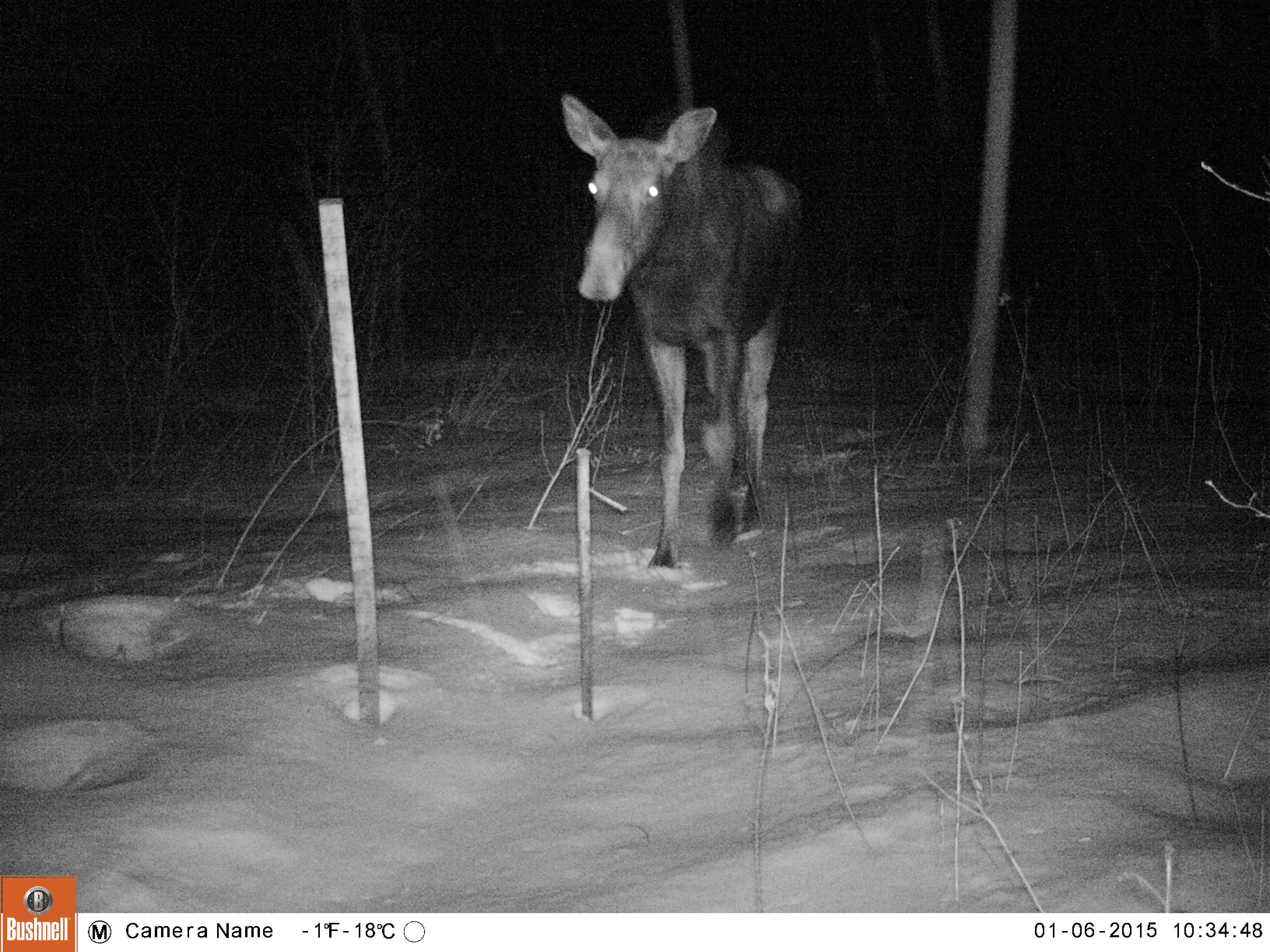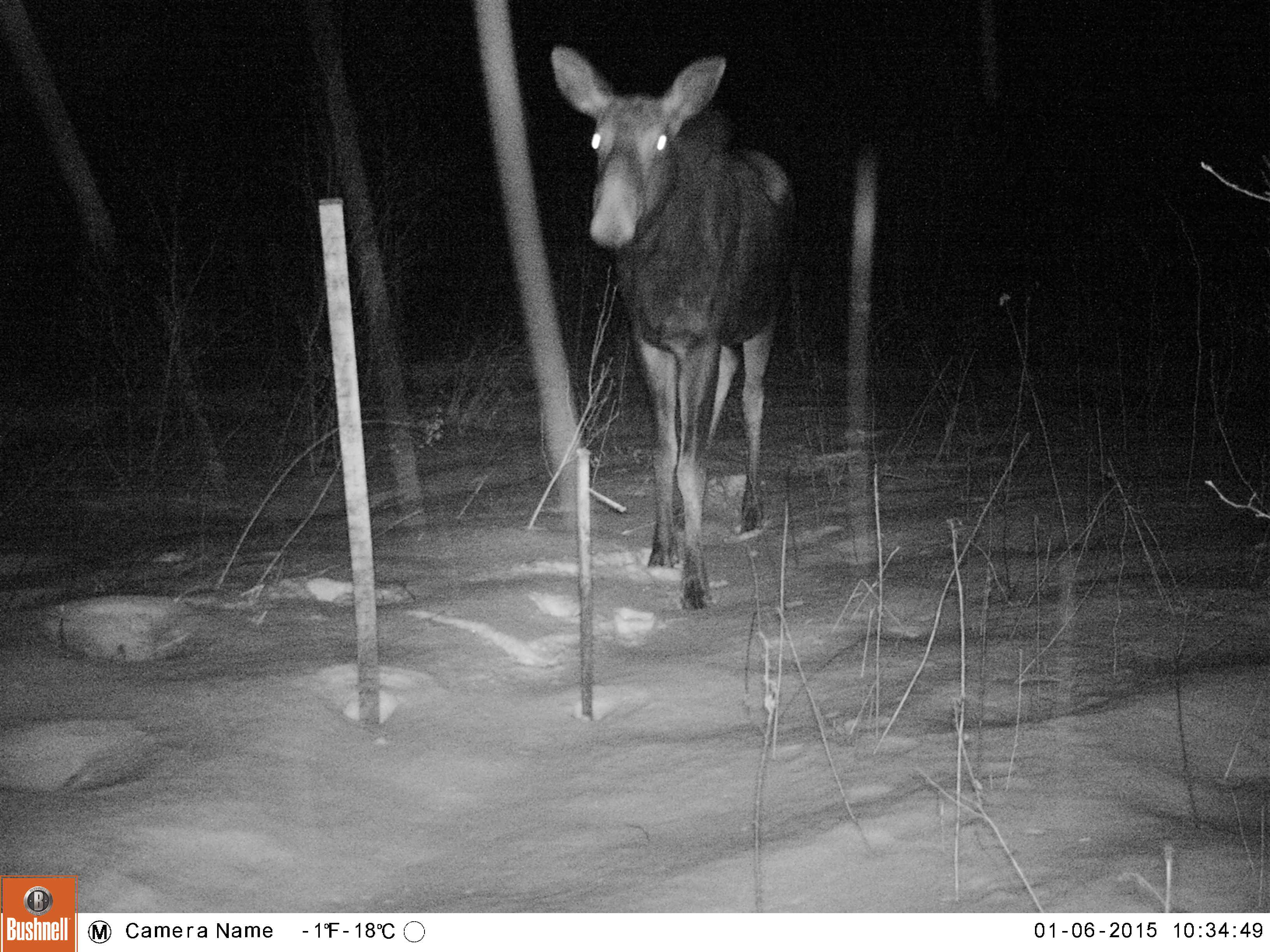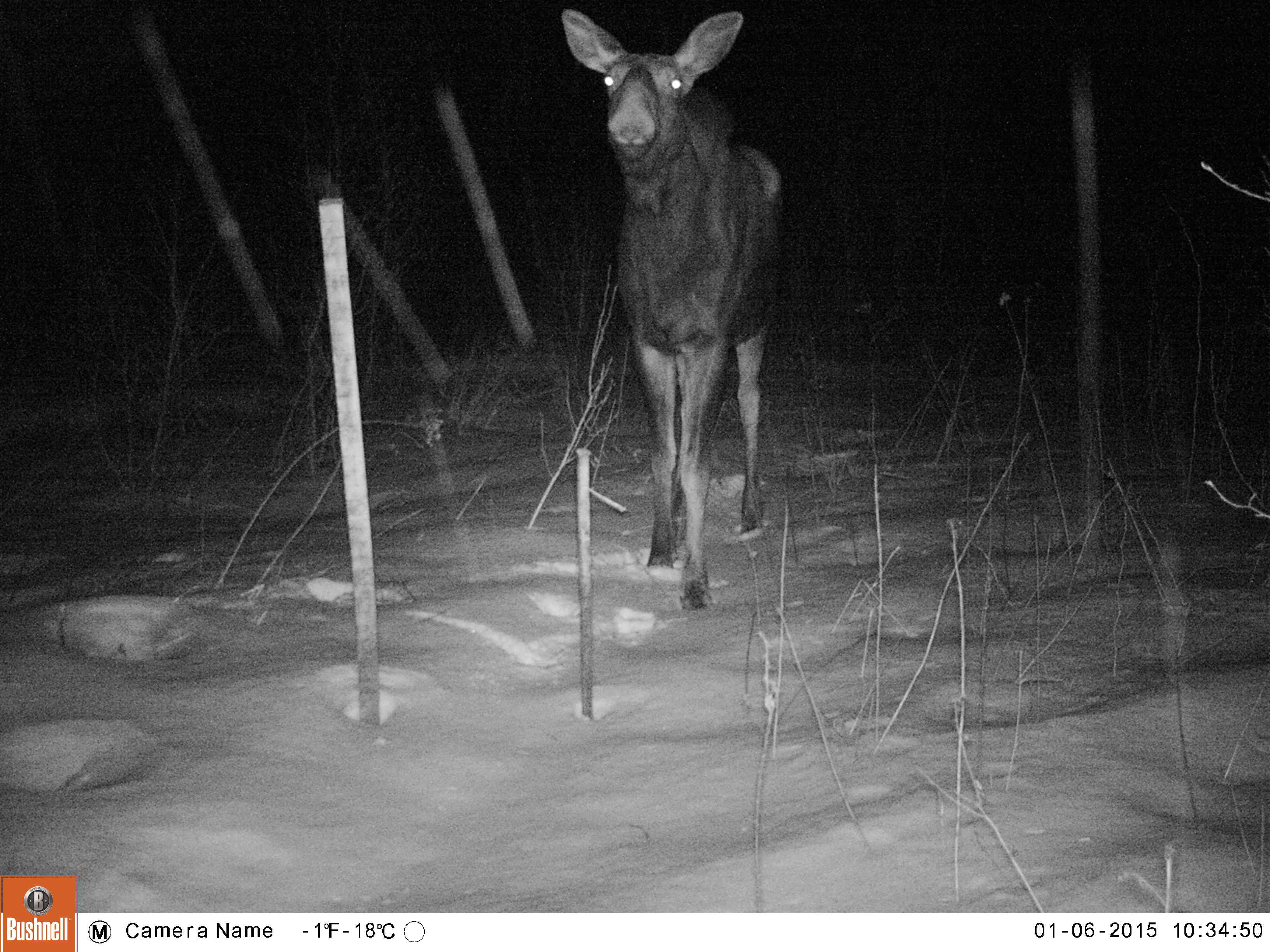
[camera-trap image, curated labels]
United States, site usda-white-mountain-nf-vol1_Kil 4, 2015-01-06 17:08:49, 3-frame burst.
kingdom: Animalia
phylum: Chordata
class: Mammalia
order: Artiodactyla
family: Cervidae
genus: Alces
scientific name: Alces alces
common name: moose